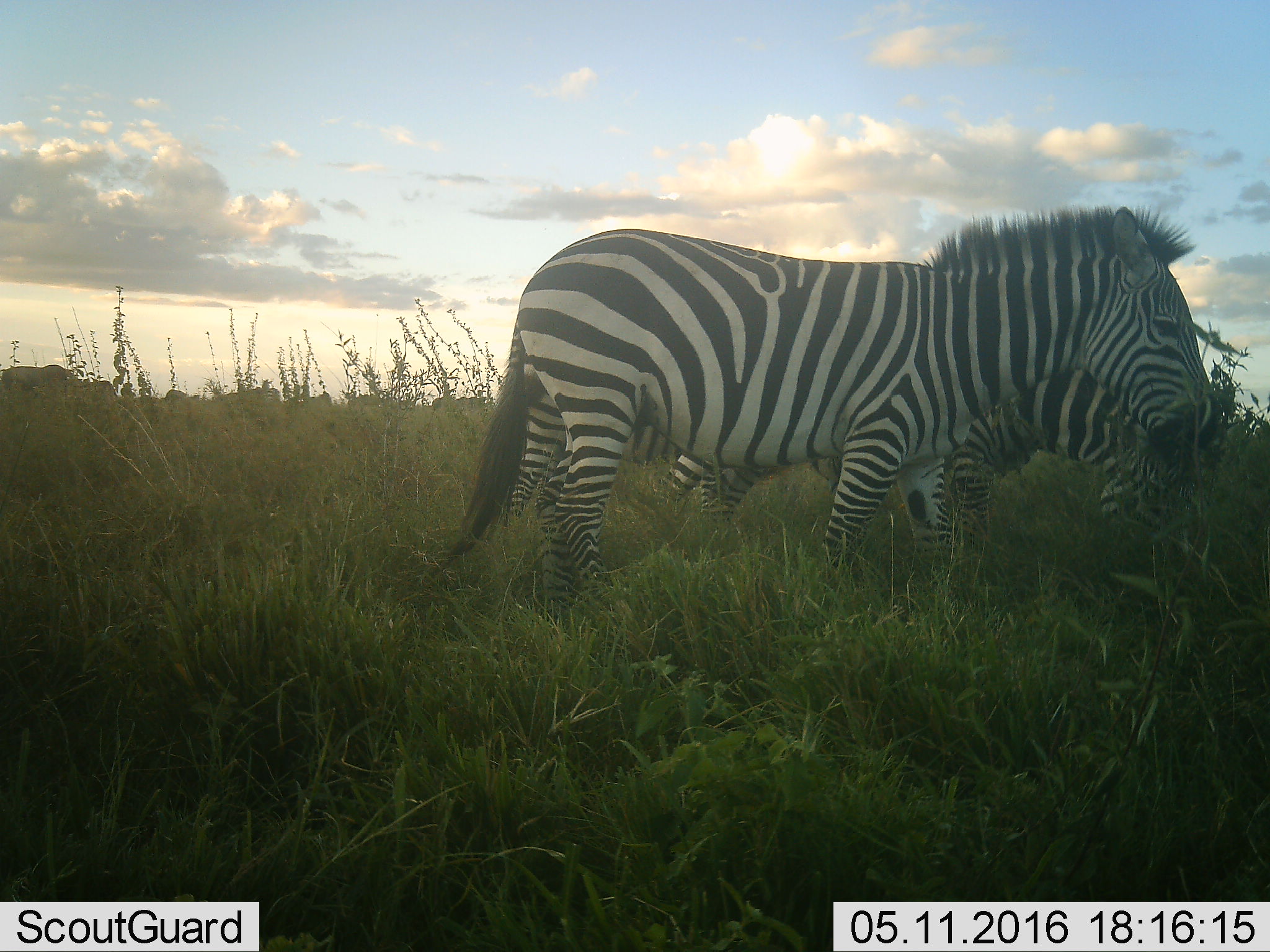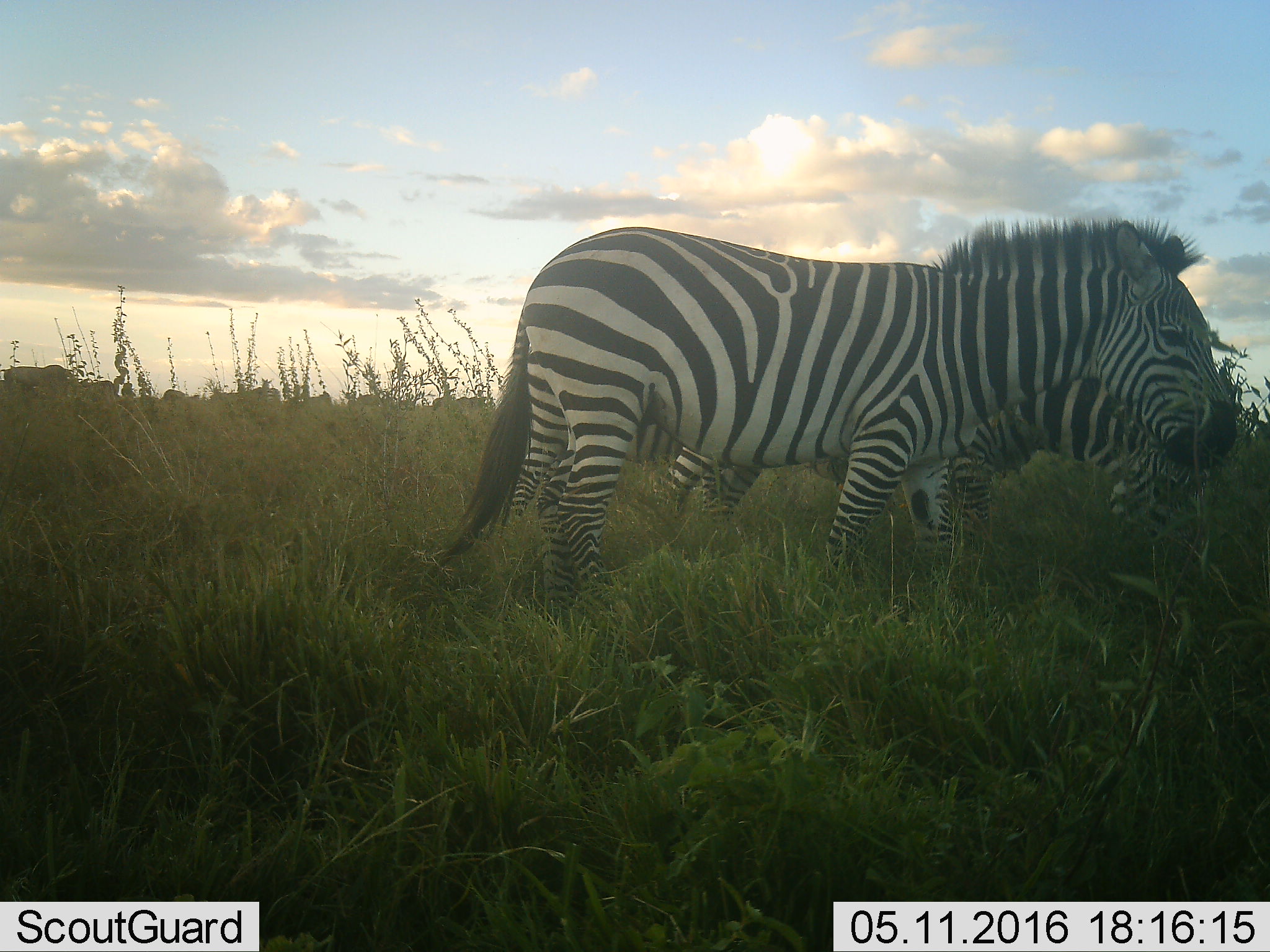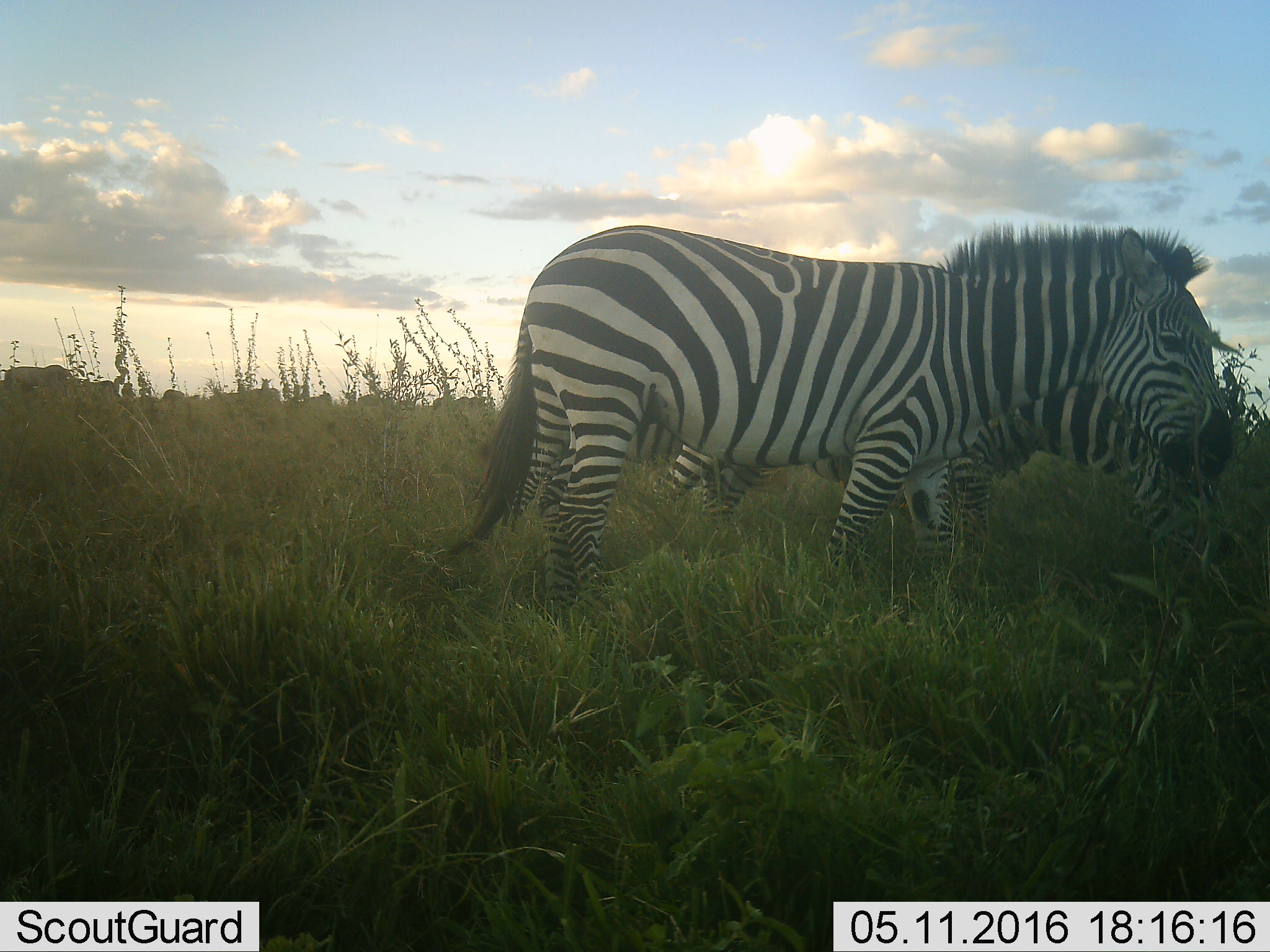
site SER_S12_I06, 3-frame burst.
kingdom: Animalia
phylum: Chordata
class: Mammalia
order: Perissodactyla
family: Equidae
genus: Equus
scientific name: Equus quagga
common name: plains zebra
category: zebraplains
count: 2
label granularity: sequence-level